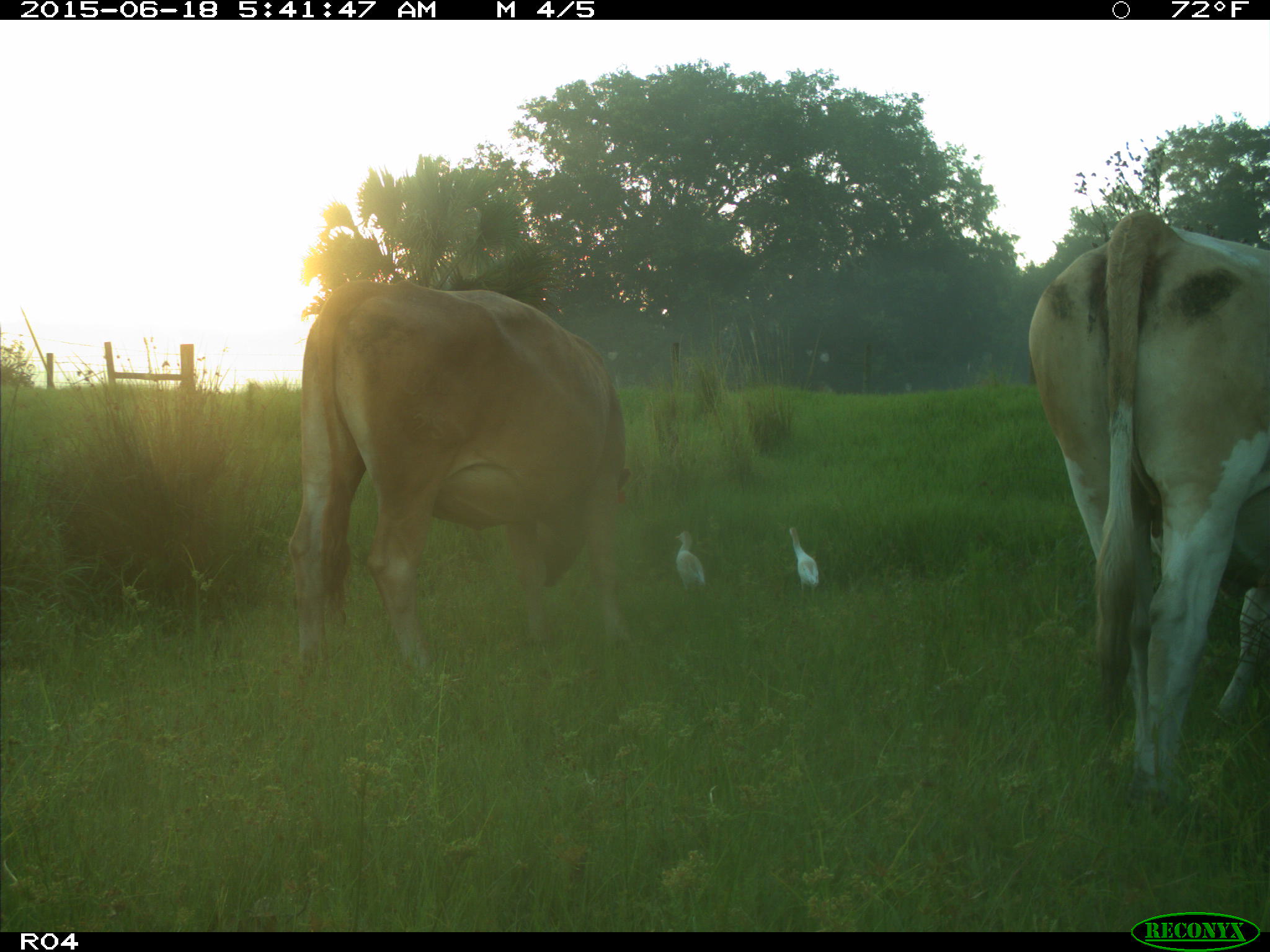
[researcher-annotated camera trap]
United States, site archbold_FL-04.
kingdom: Animalia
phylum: Chordata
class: Mammalia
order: Artiodactyla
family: Bovidae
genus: Bos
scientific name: Bos taurus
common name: domestic cow